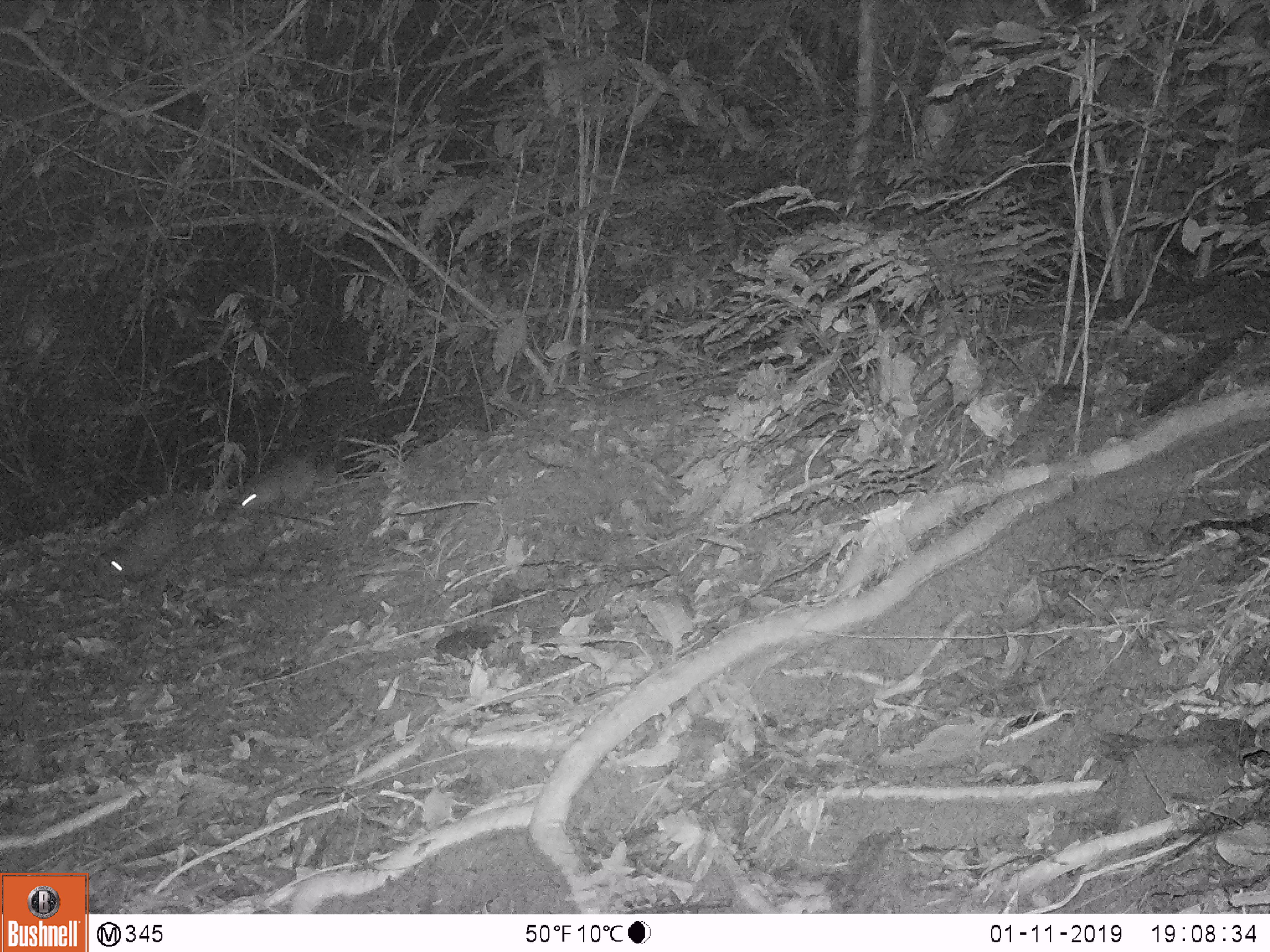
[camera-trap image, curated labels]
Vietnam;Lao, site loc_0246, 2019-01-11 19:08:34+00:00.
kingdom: Animalia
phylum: Chordata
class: Mammalia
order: Rodentia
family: Hystricidae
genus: Atherurus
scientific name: Atherurus macrourus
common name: asiatic brush-tailed porcupine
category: asiatic brush tailed porcupine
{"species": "asiatic brush tailed porcupine (asiatic brush-tailed porcupine) (Atherurus macrourus)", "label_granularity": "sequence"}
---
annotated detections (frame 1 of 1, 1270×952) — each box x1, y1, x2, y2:
asiatic brush tailed porcupine: 93, 508, 191, 580; 238, 458, 319, 513